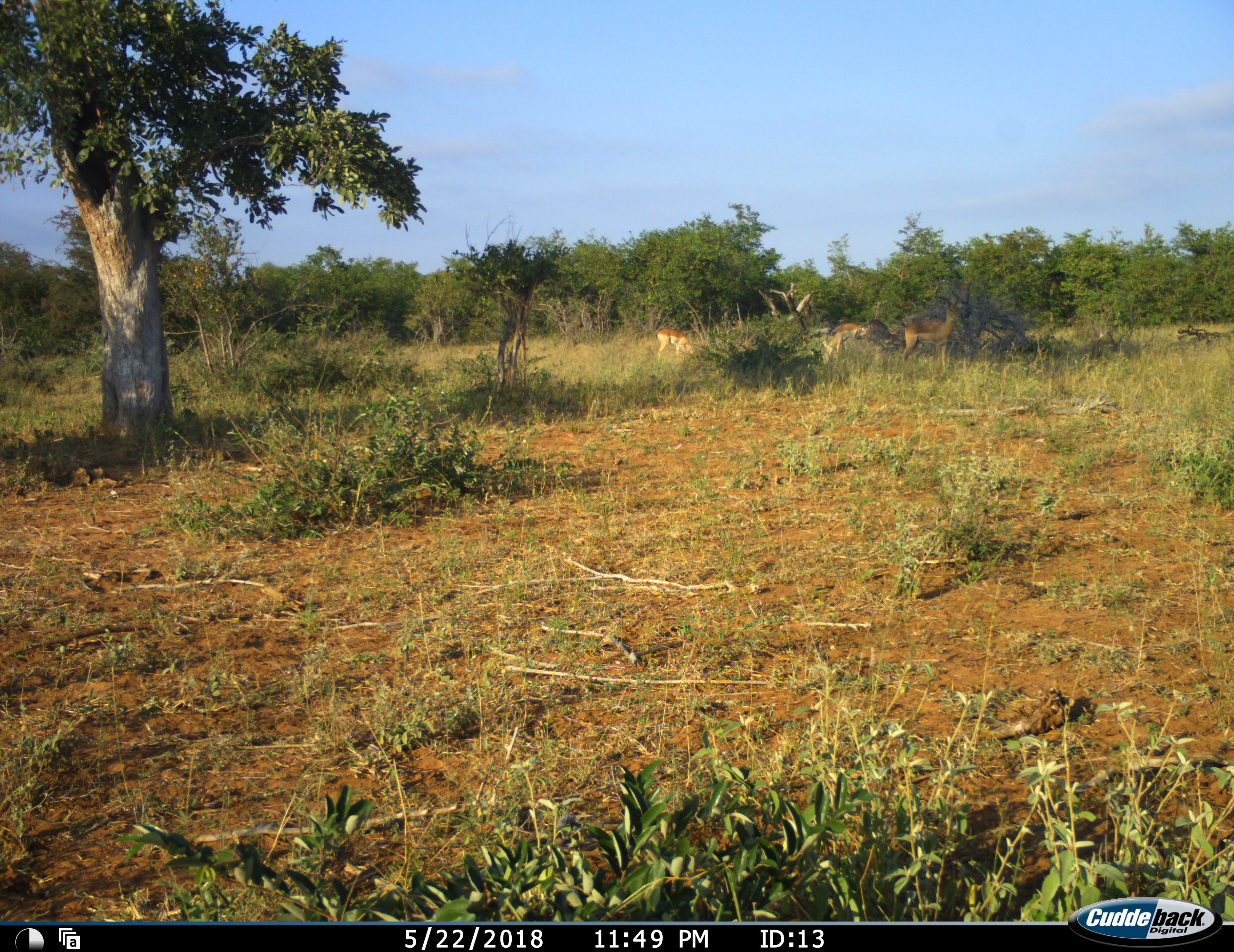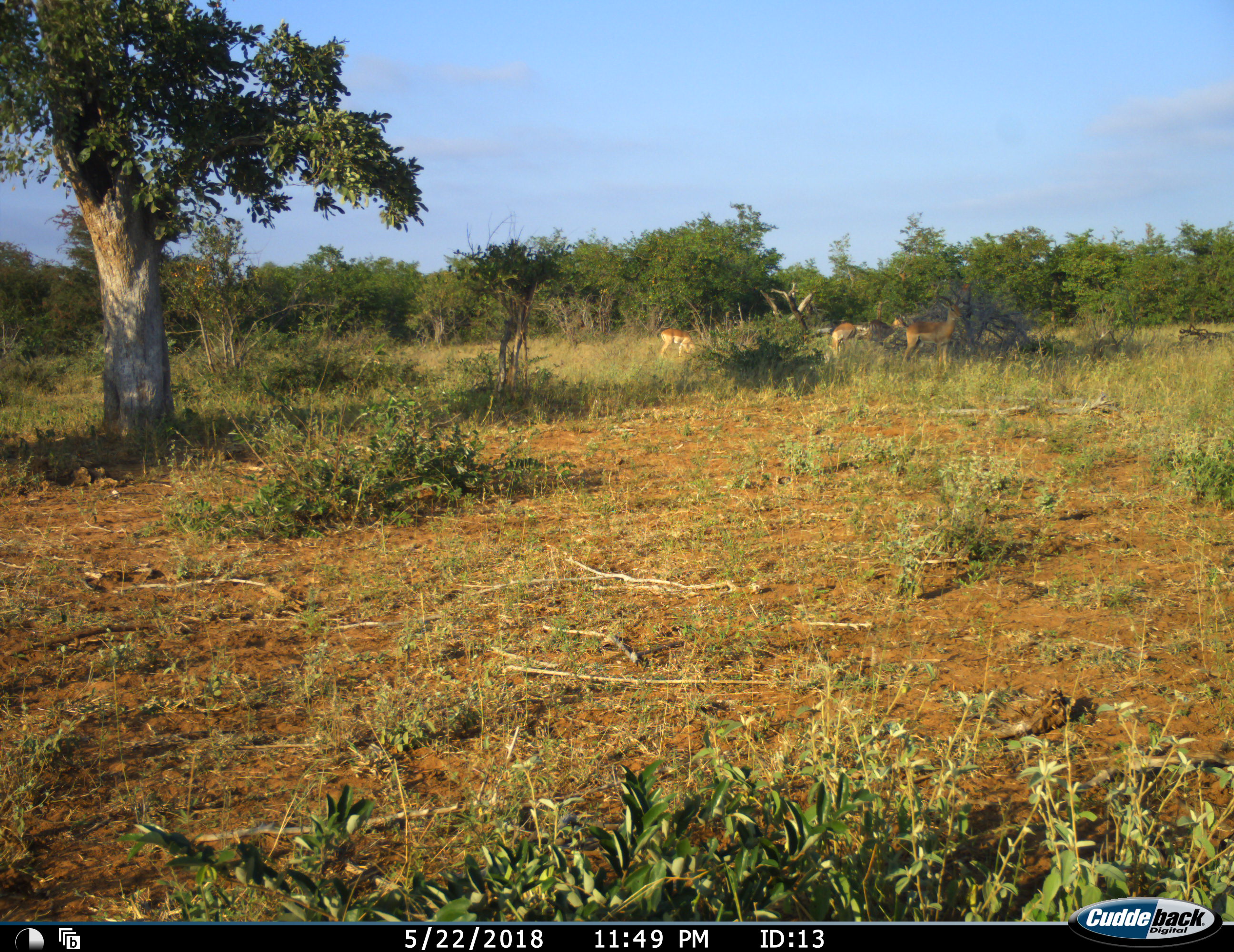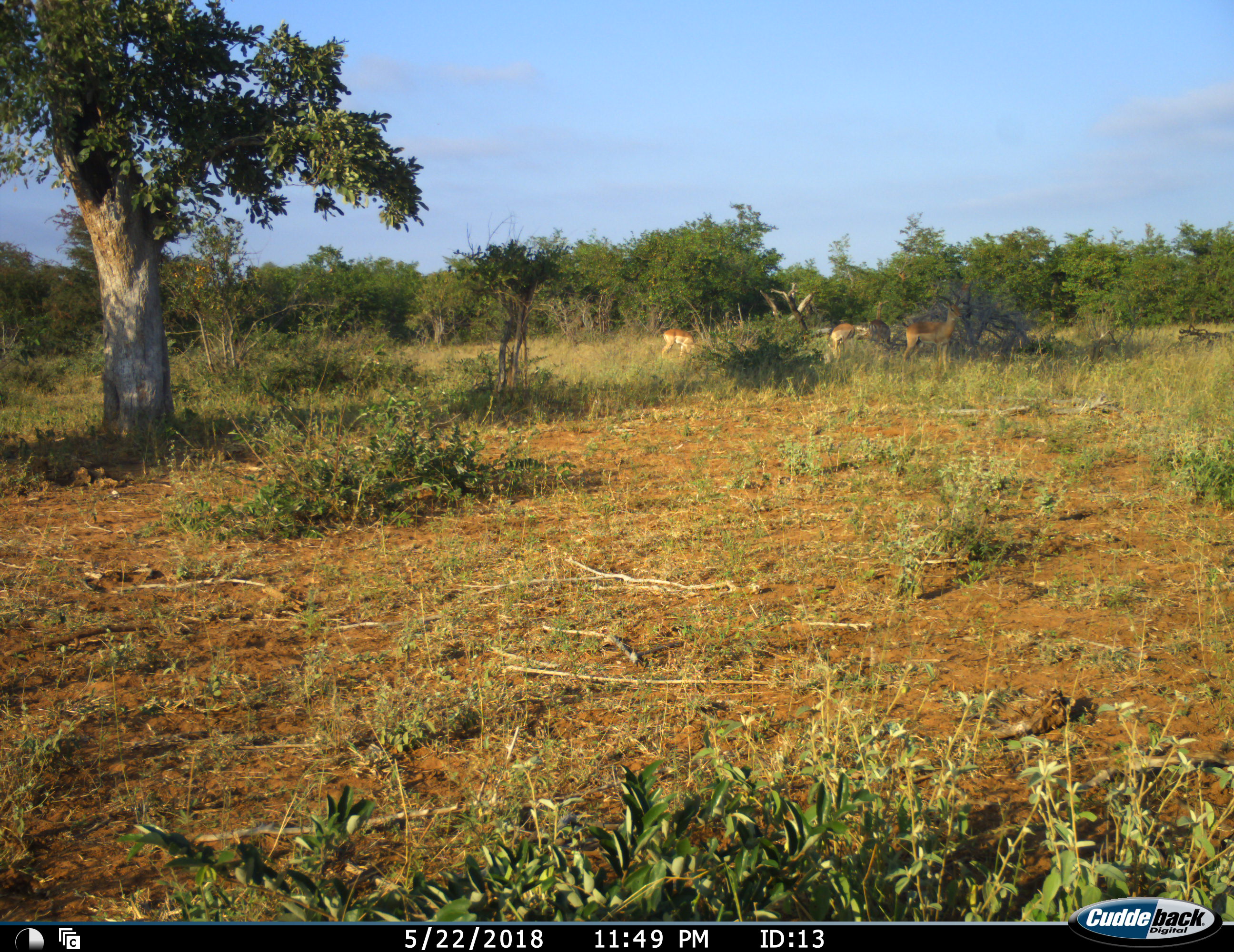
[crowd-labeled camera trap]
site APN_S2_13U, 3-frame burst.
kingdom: Animalia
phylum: Chordata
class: Mammalia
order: Artiodactyla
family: Bovidae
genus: Aepyceros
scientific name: Aepyceros melampus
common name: impala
Impala (Aepyceros melampus), count 4. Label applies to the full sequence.